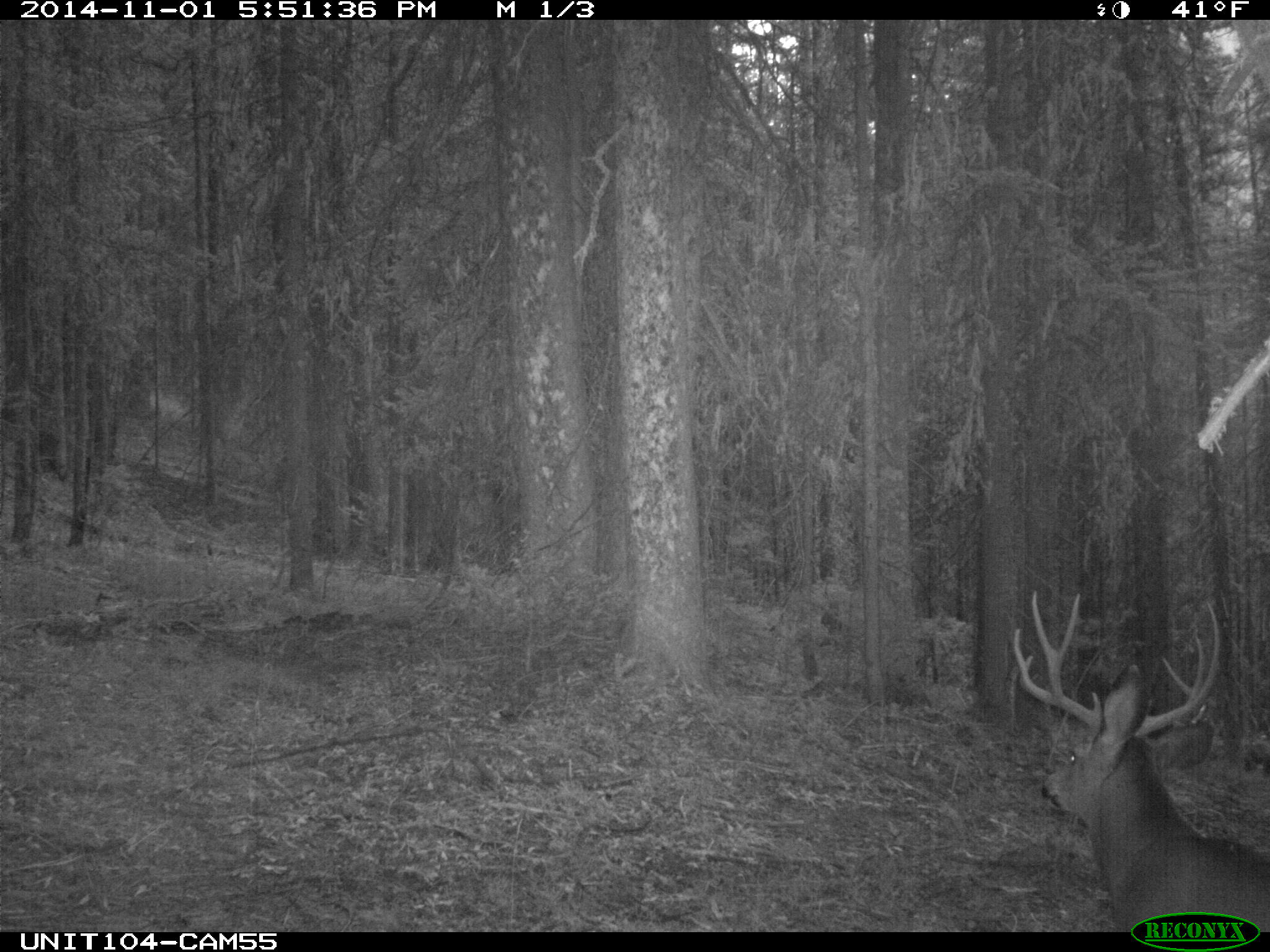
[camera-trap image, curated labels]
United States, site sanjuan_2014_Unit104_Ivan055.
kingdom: Animalia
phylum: Chordata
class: Mammalia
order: Artiodactyla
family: Cervidae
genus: Odocoileus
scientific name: Odocoileus hemionus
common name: mule deer